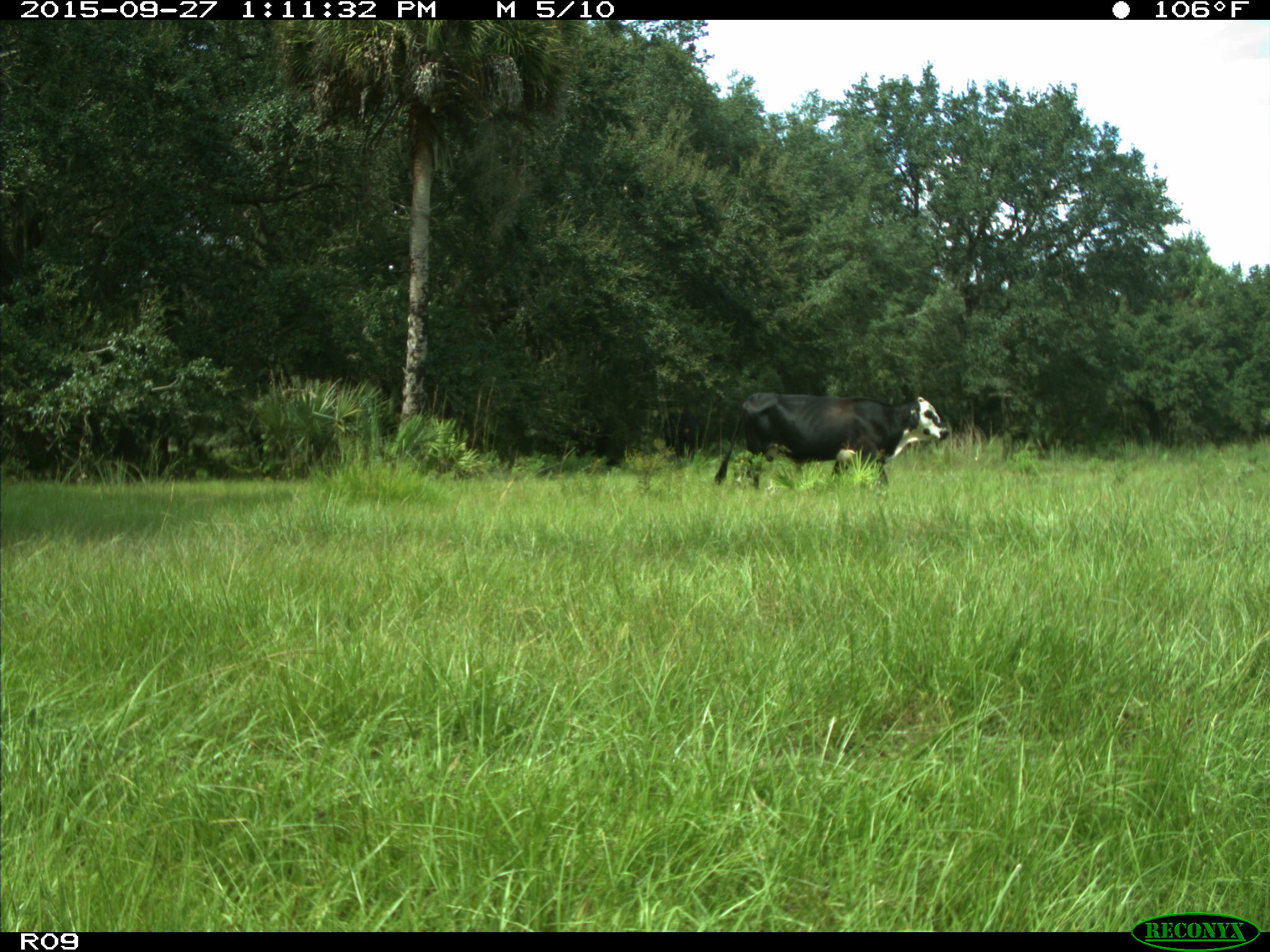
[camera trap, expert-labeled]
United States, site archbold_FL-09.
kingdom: Animalia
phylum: Chordata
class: Mammalia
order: Artiodactyla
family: Bovidae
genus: Bos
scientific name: Bos taurus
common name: domestic cow